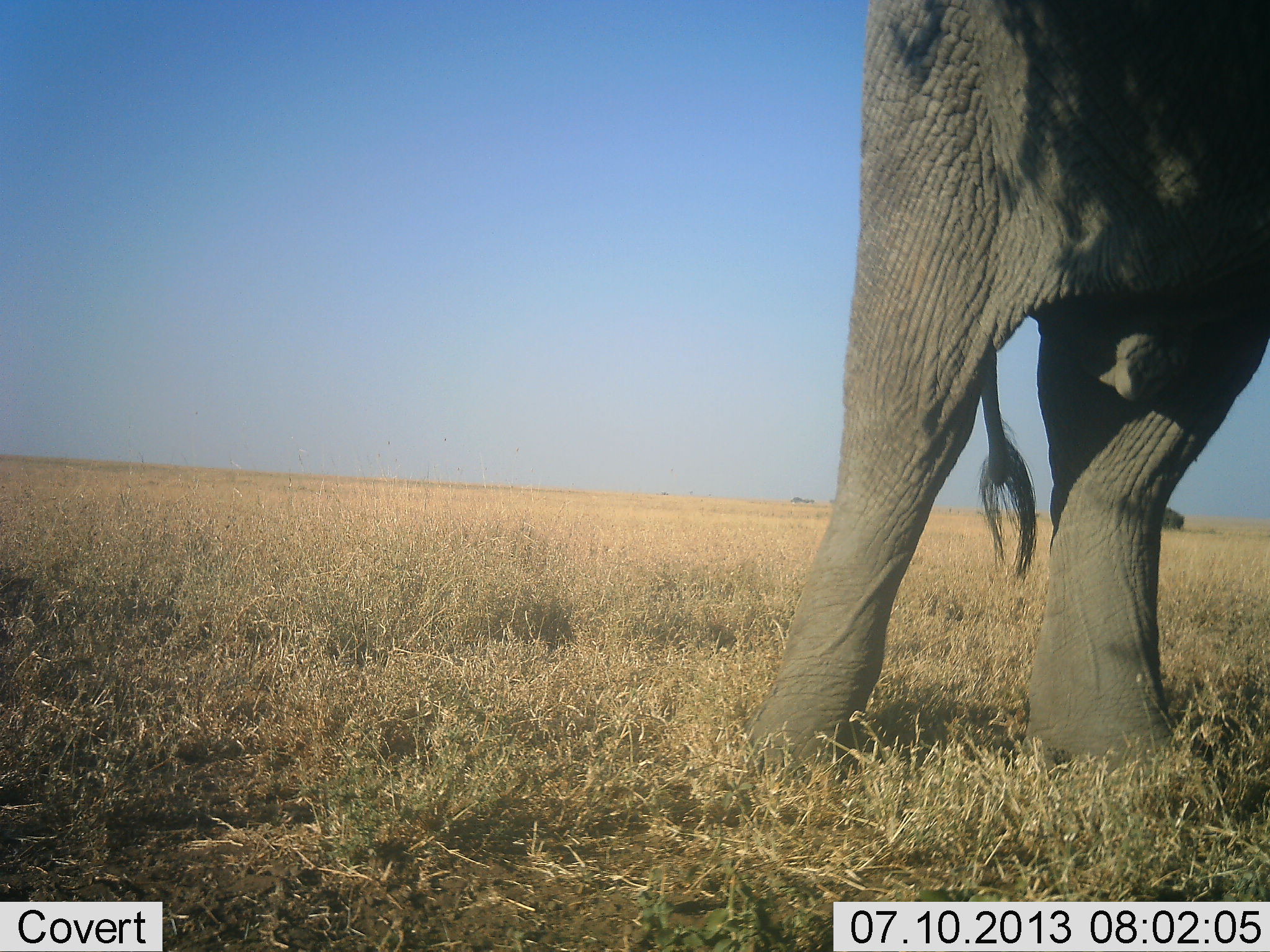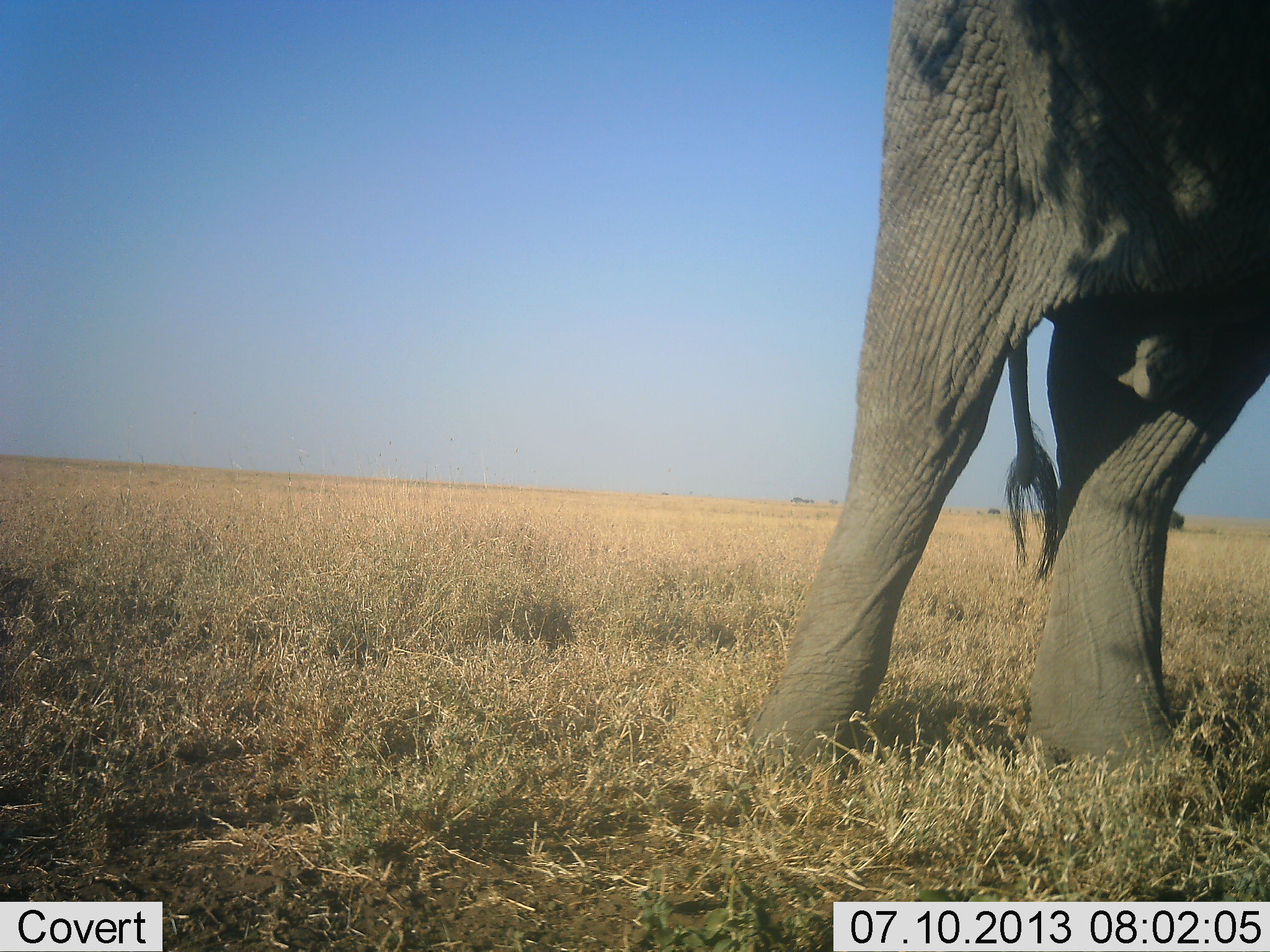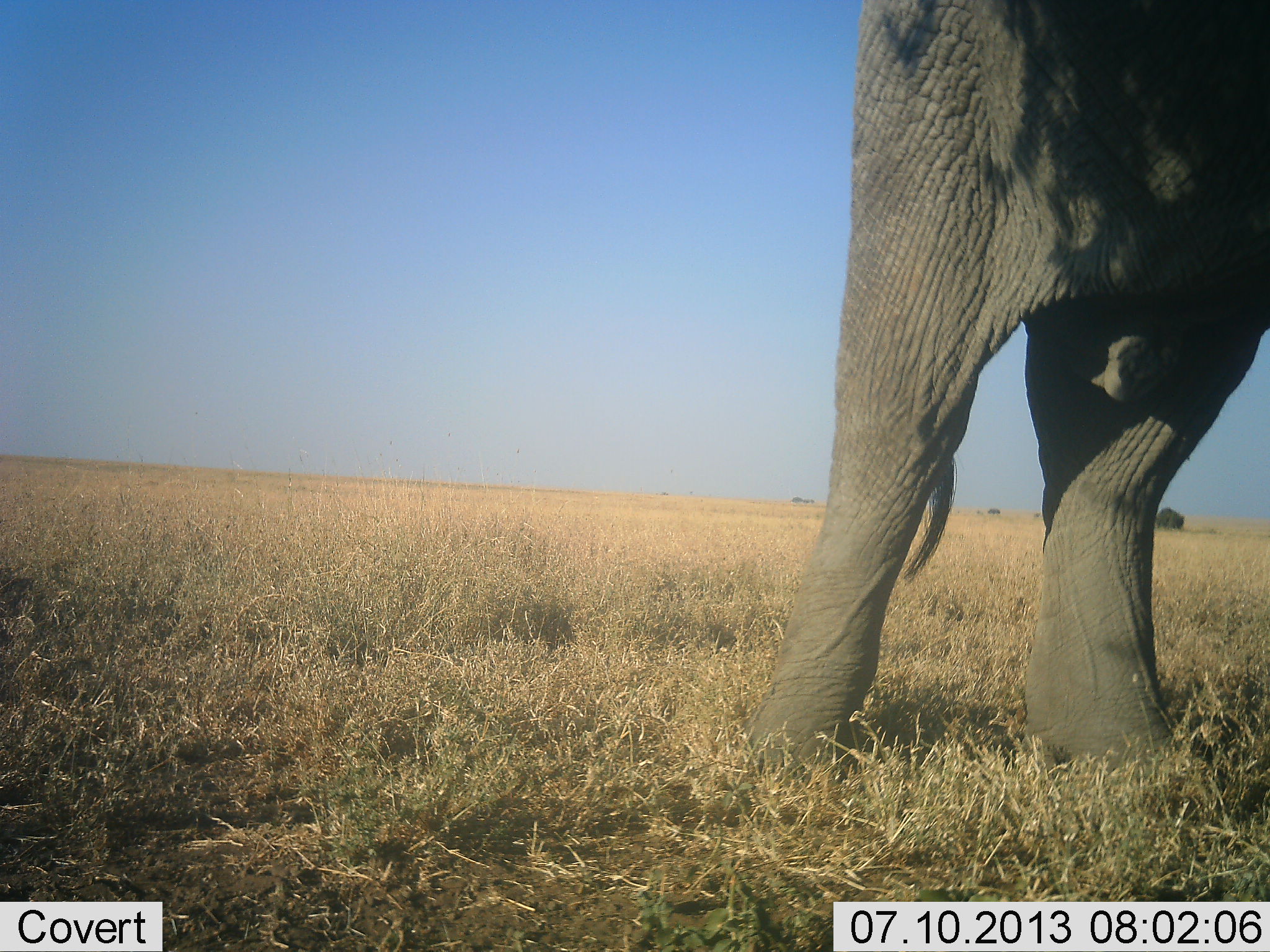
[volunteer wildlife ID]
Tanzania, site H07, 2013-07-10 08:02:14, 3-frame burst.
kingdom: Animalia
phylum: Chordata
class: Mammalia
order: Proboscidea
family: Elephantidae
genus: Loxodonta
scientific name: Loxodonta africana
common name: african bush elephant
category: elephant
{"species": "elephant (african bush elephant) (Loxodonta africana)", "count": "1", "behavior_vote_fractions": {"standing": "100%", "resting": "0%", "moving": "0%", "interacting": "0%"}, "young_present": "0%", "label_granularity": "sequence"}